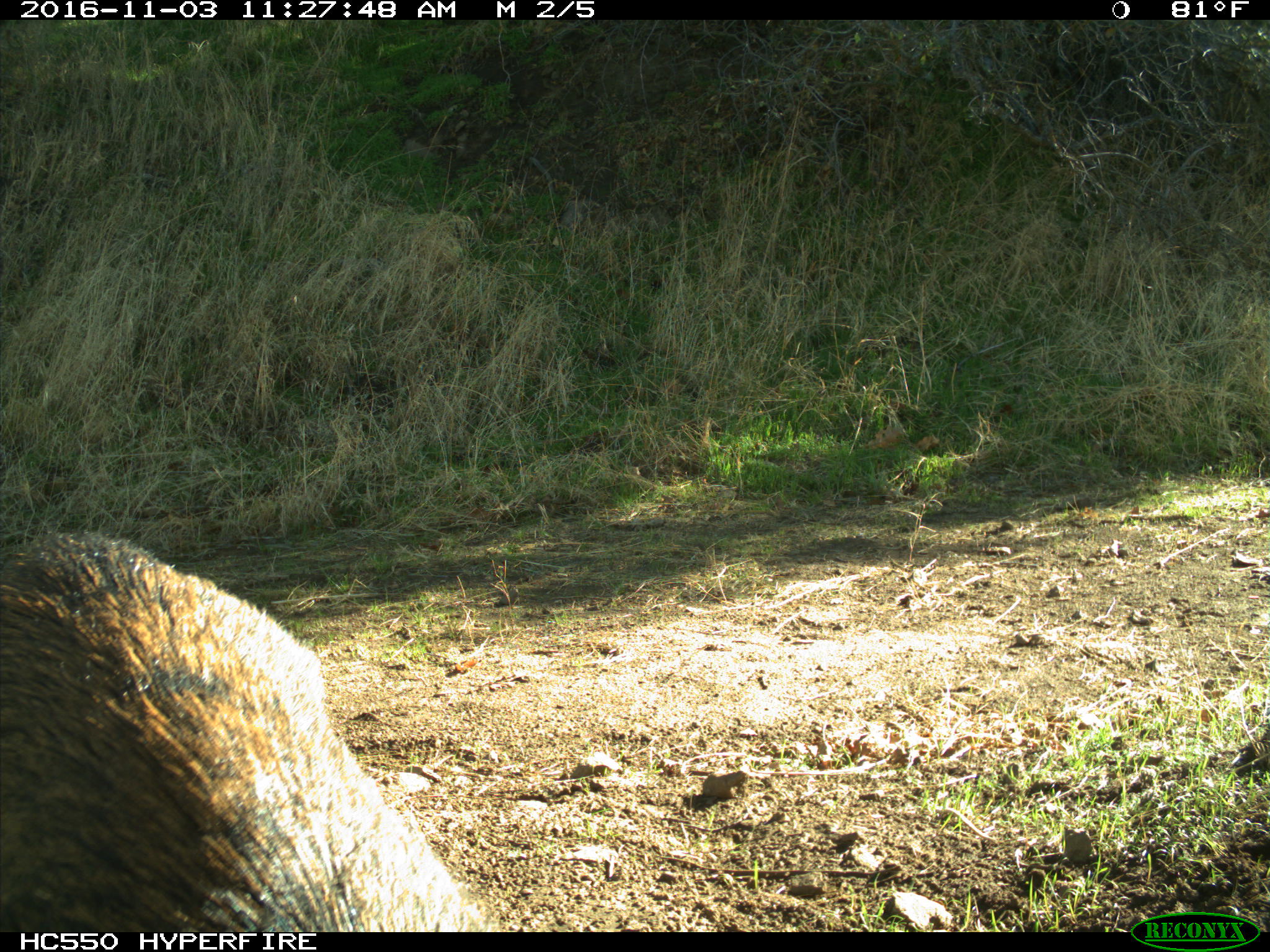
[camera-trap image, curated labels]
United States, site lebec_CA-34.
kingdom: Animalia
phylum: Chordata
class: Mammalia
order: Artiodactyla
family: Suidae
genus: Sus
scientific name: Sus scrofa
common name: wild boar